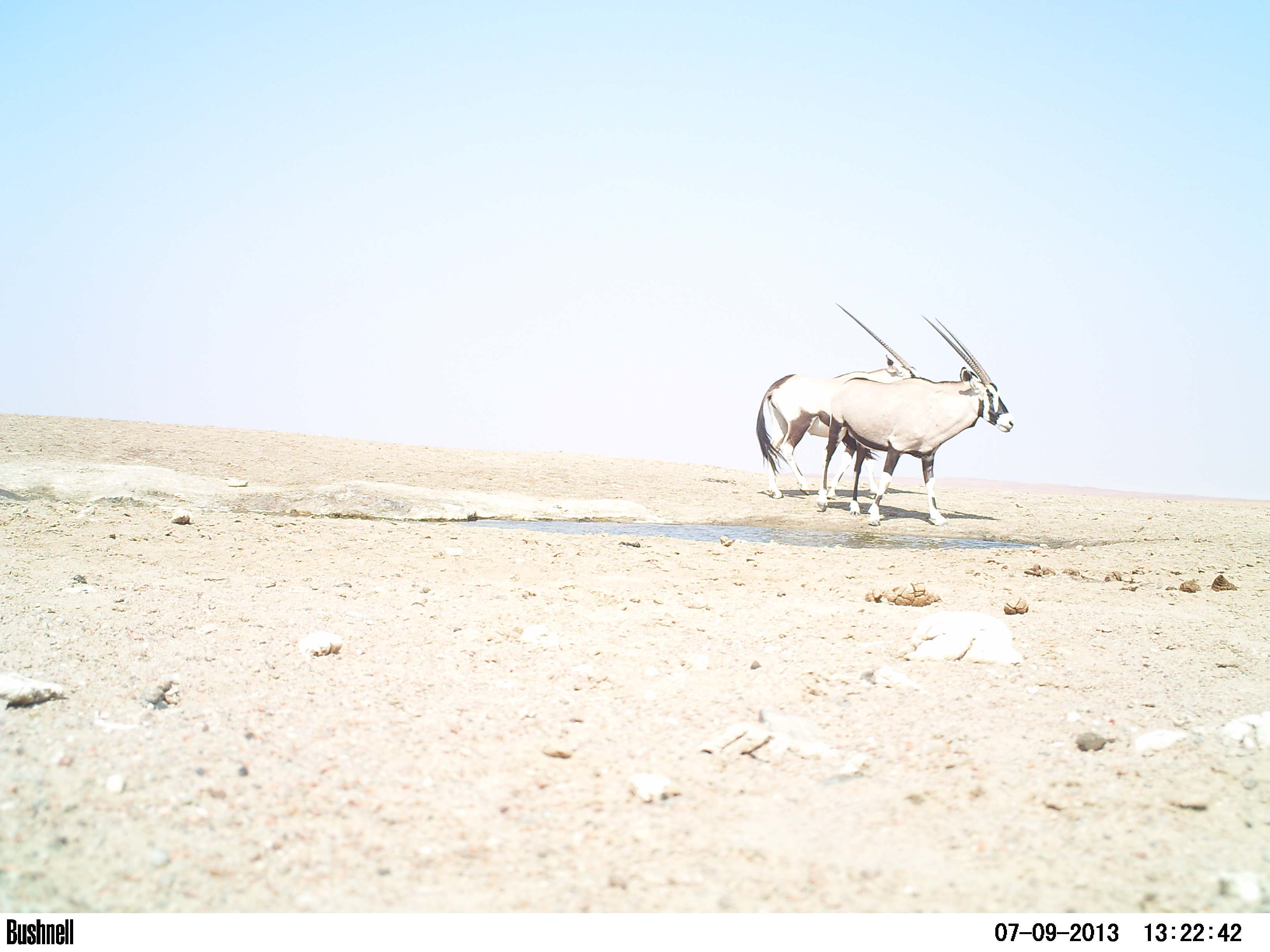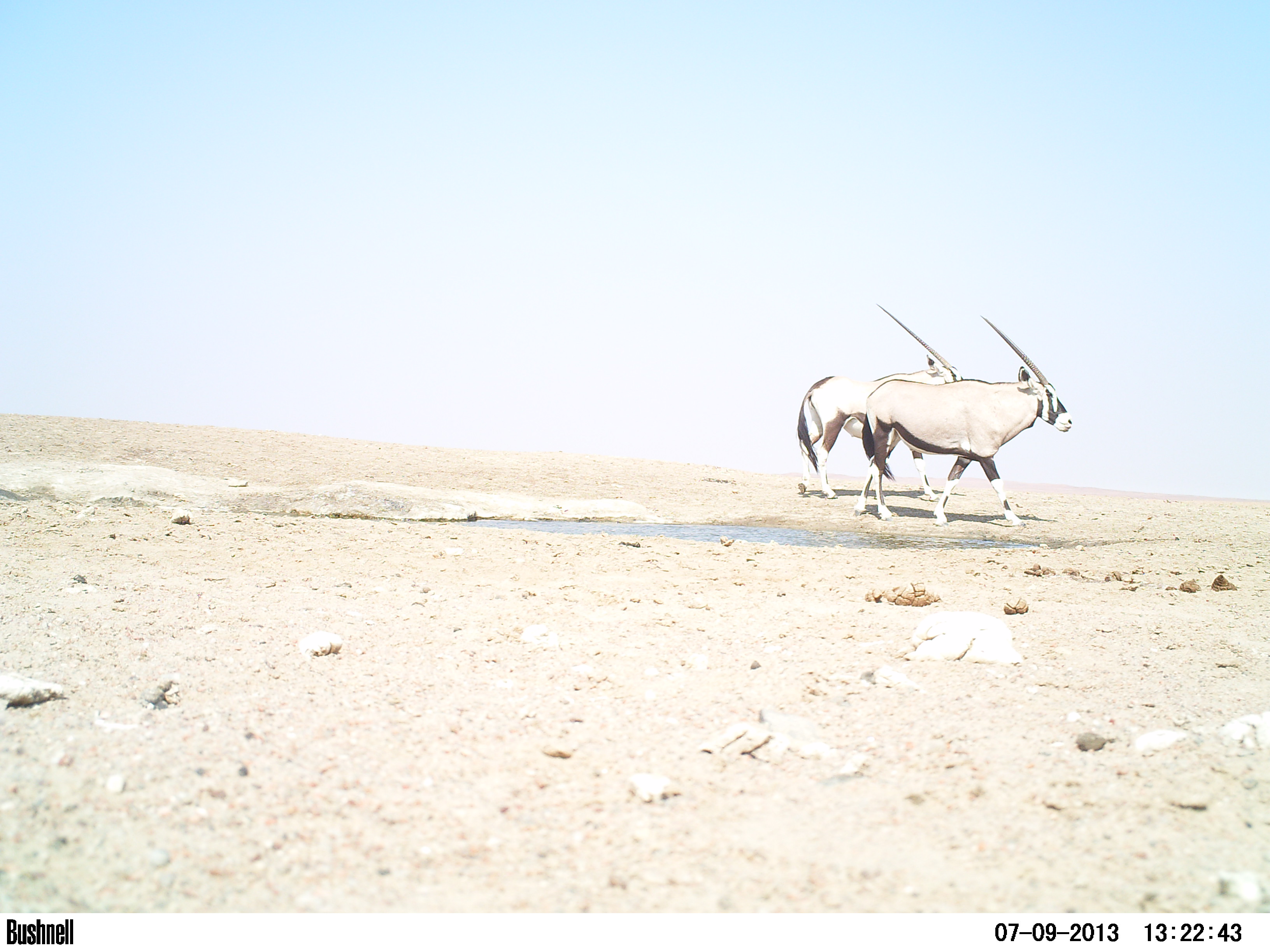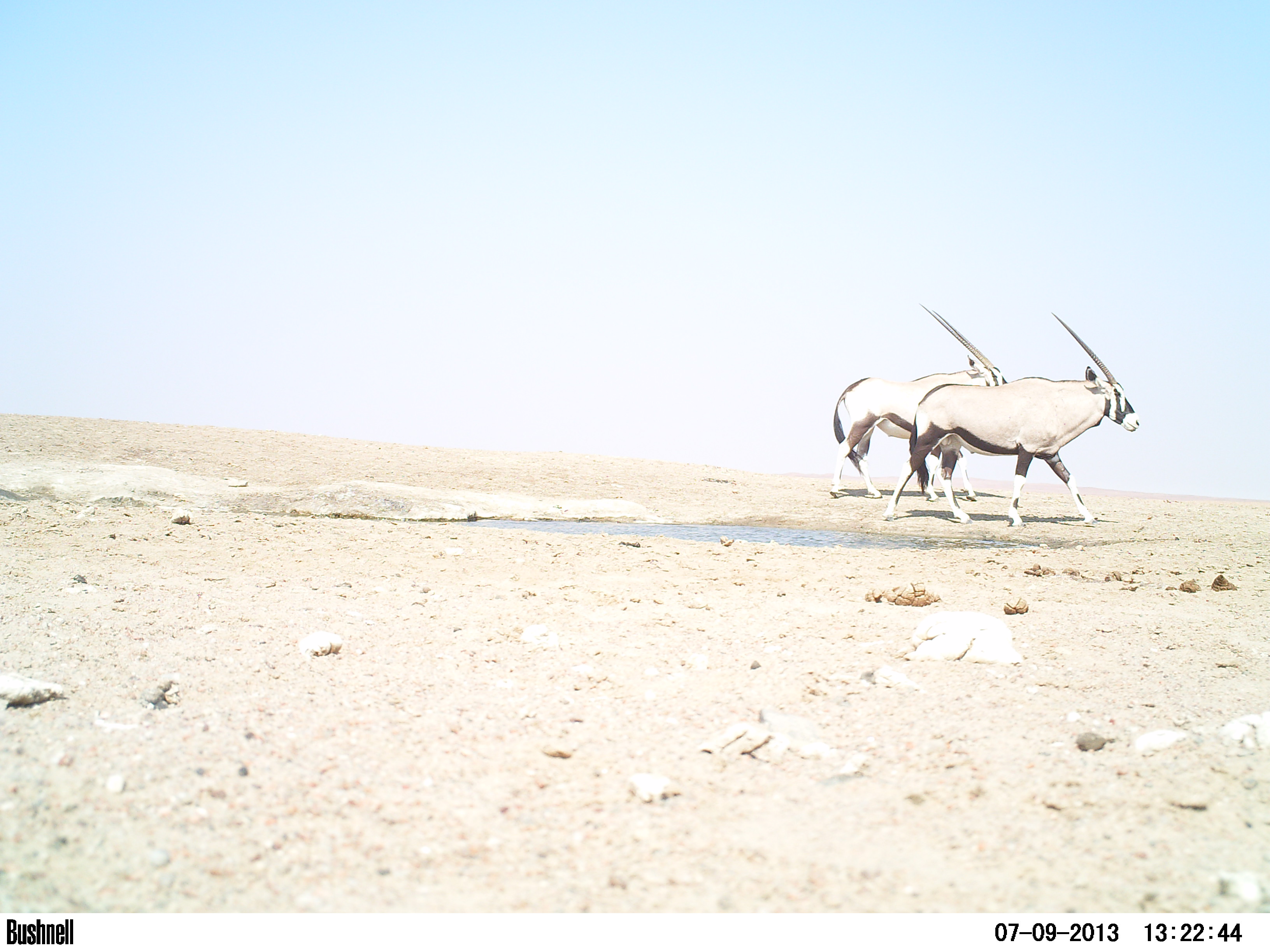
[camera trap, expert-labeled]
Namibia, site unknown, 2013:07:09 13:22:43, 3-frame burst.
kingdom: Animalia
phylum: Chordata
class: Mammalia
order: Artiodactyla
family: Bovidae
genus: Oryx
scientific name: Oryx gazella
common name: gemsbok